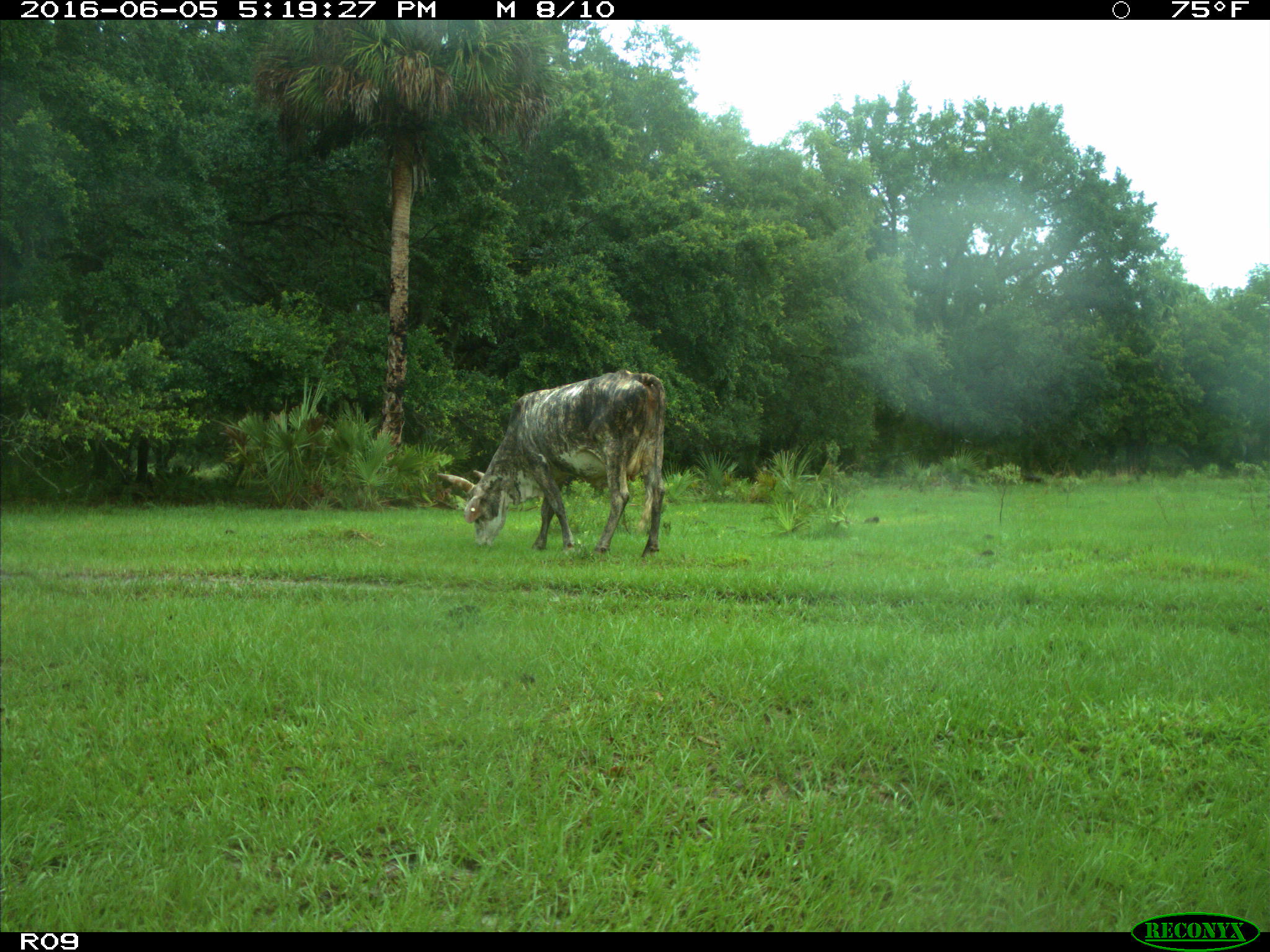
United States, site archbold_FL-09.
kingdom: Animalia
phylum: Chordata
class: Mammalia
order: Artiodactyla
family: Bovidae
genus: Bos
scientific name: Bos taurus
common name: domestic cow